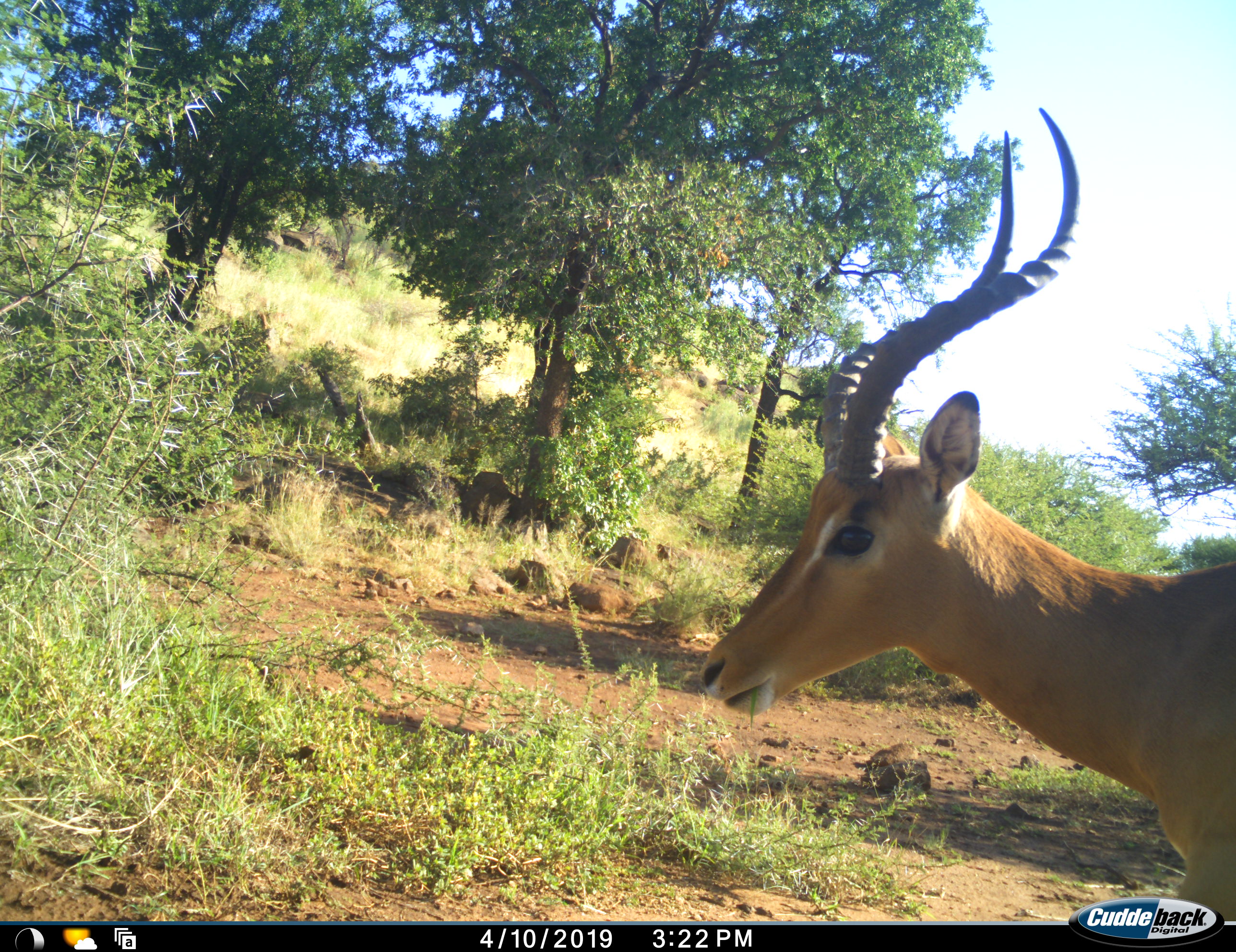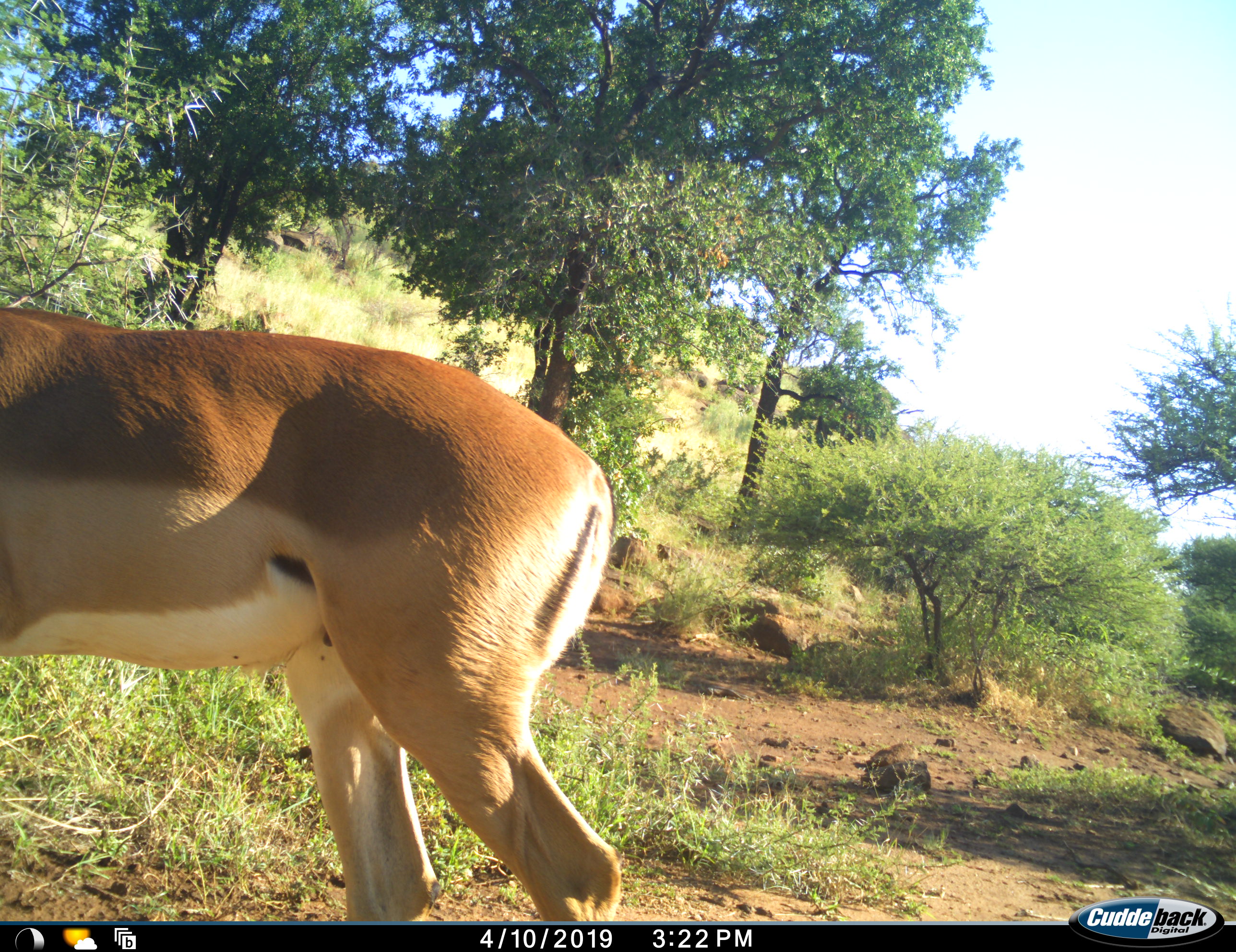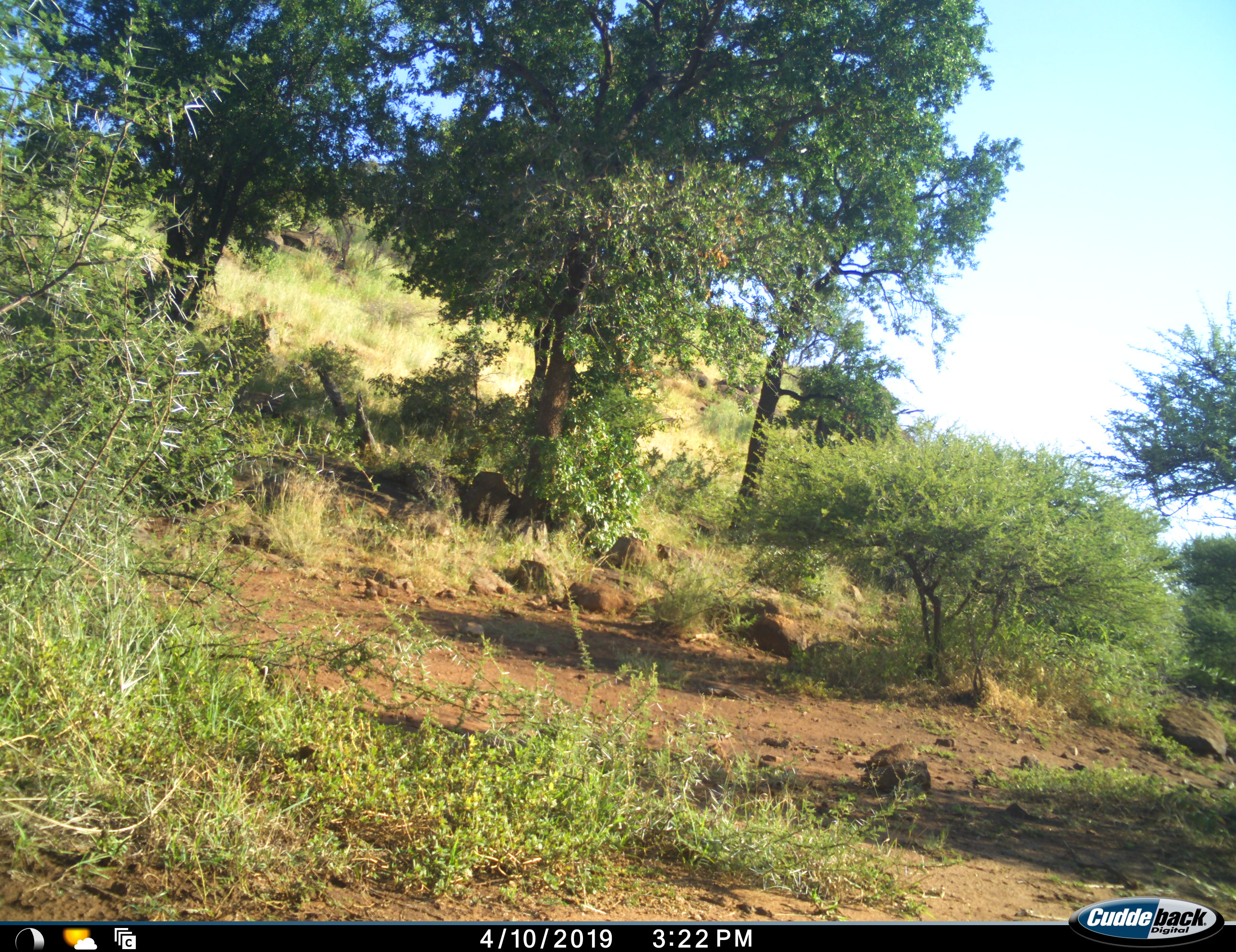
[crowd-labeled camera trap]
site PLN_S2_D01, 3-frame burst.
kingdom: Animalia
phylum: Chordata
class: Mammalia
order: Artiodactyla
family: Bovidae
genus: Aepyceros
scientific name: Aepyceros melampus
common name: impala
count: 1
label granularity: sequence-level